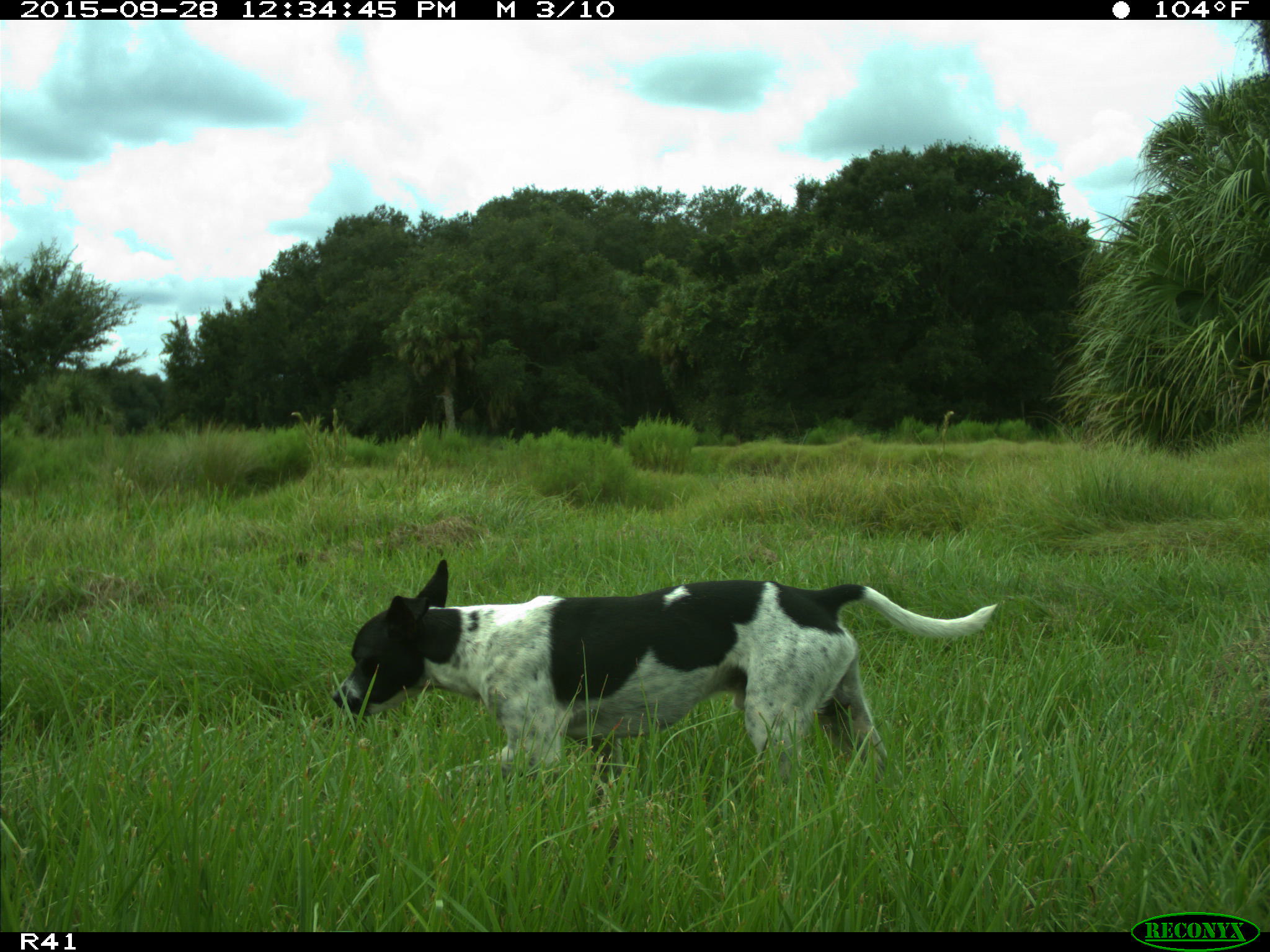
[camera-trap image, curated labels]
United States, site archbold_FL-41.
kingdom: Animalia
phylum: Chordata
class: Mammalia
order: Carnivora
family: Canidae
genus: Canis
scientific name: Canis familiaris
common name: domestic dog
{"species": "Canis familiaris (domestic dog)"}